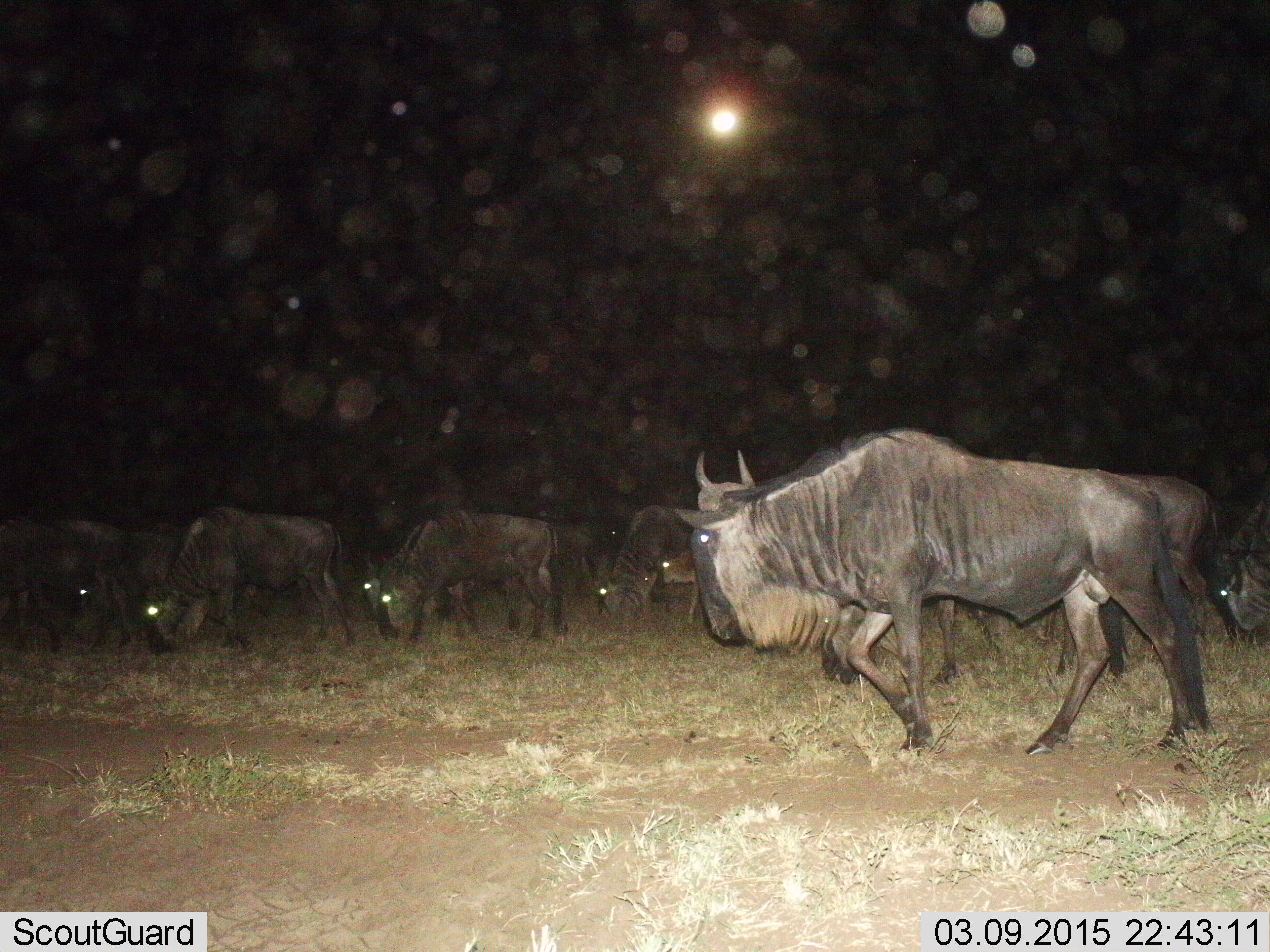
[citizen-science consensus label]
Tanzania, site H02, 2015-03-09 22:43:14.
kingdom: Animalia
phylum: Chordata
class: Mammalia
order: Artiodactyla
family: Bovidae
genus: Connochaetes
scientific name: Connochaetes taurinus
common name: blue wildebeest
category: wildebeest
Wildebeest (blue wildebeest) (Connochaetes taurinus), count 11-50. Behavior (volunteer vote fractions): standing 30%, resting 0%, moving 80%, interacting 0%. Young present (vote fraction): 30%. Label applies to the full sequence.